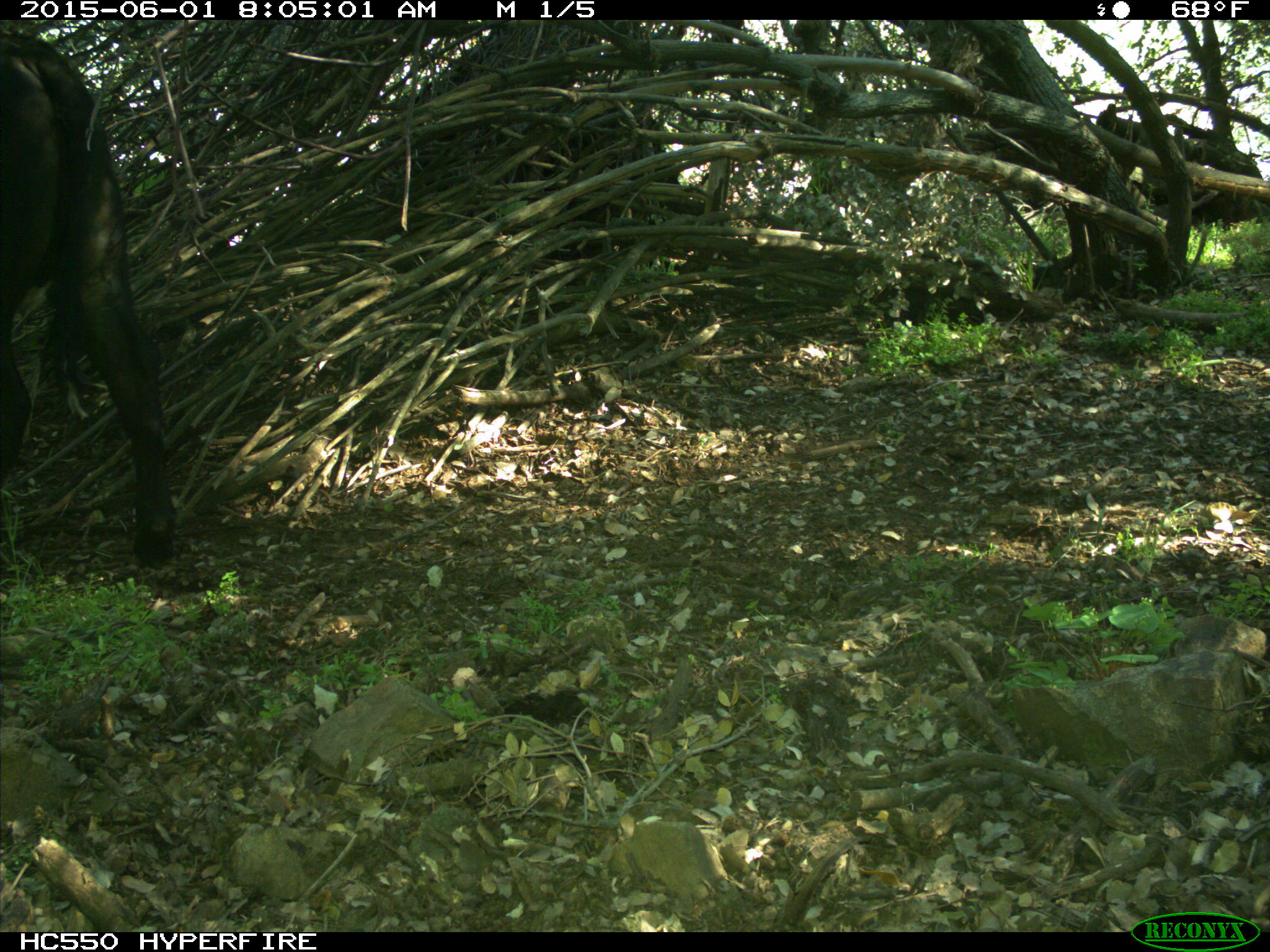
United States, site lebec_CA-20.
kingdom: Animalia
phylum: Chordata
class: Mammalia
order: Artiodactyla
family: Bovidae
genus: Bos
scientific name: Bos taurus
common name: domestic cow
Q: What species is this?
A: Bos taurus (domestic cow).